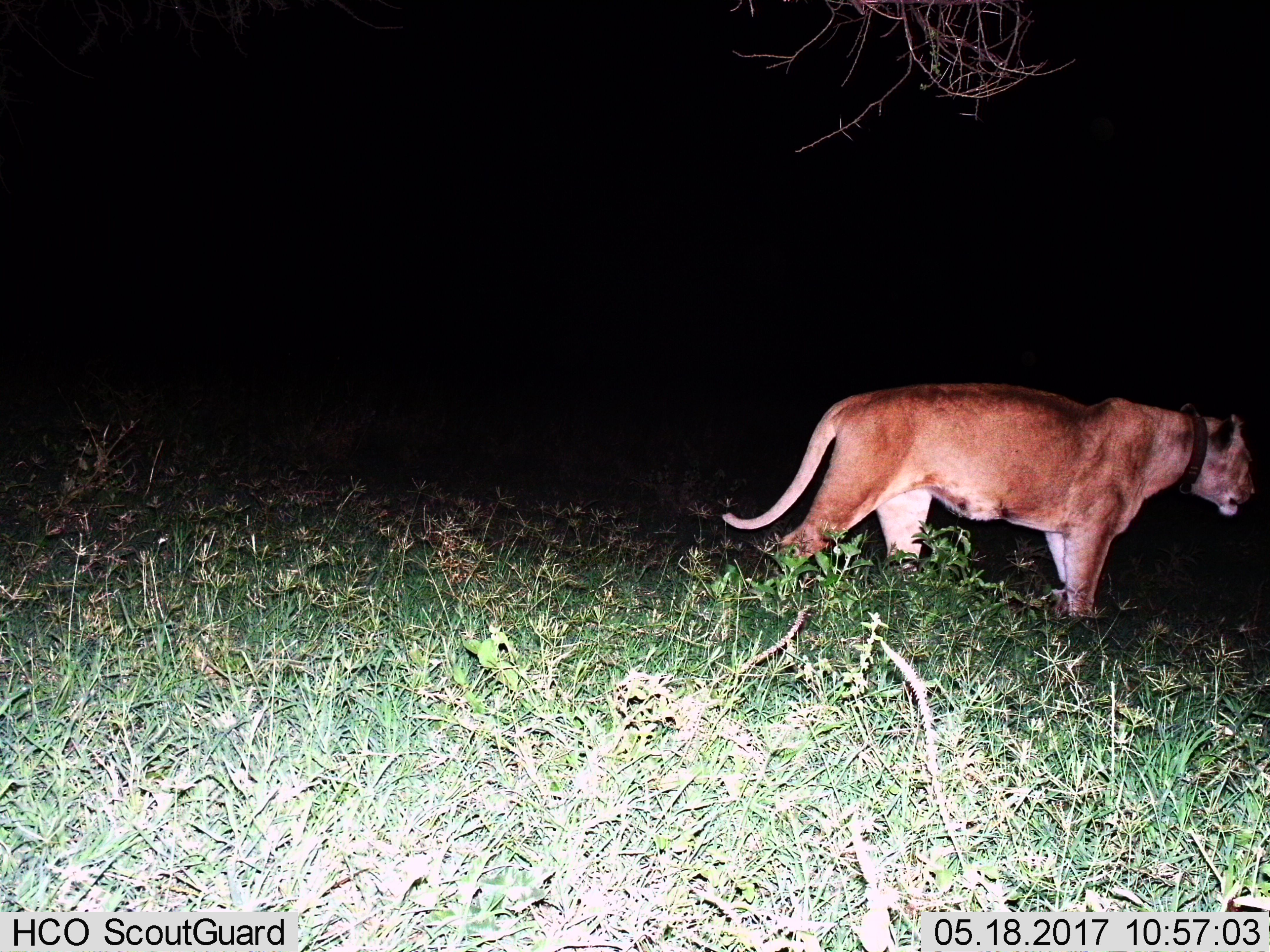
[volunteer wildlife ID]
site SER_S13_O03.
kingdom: Animalia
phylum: Chordata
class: Mammalia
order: Carnivora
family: Felidae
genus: Panthera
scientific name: Panthera leo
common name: lion female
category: lionfemale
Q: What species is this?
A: Lionfemale (lion female) (Panthera leo).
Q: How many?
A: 1.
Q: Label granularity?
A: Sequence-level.